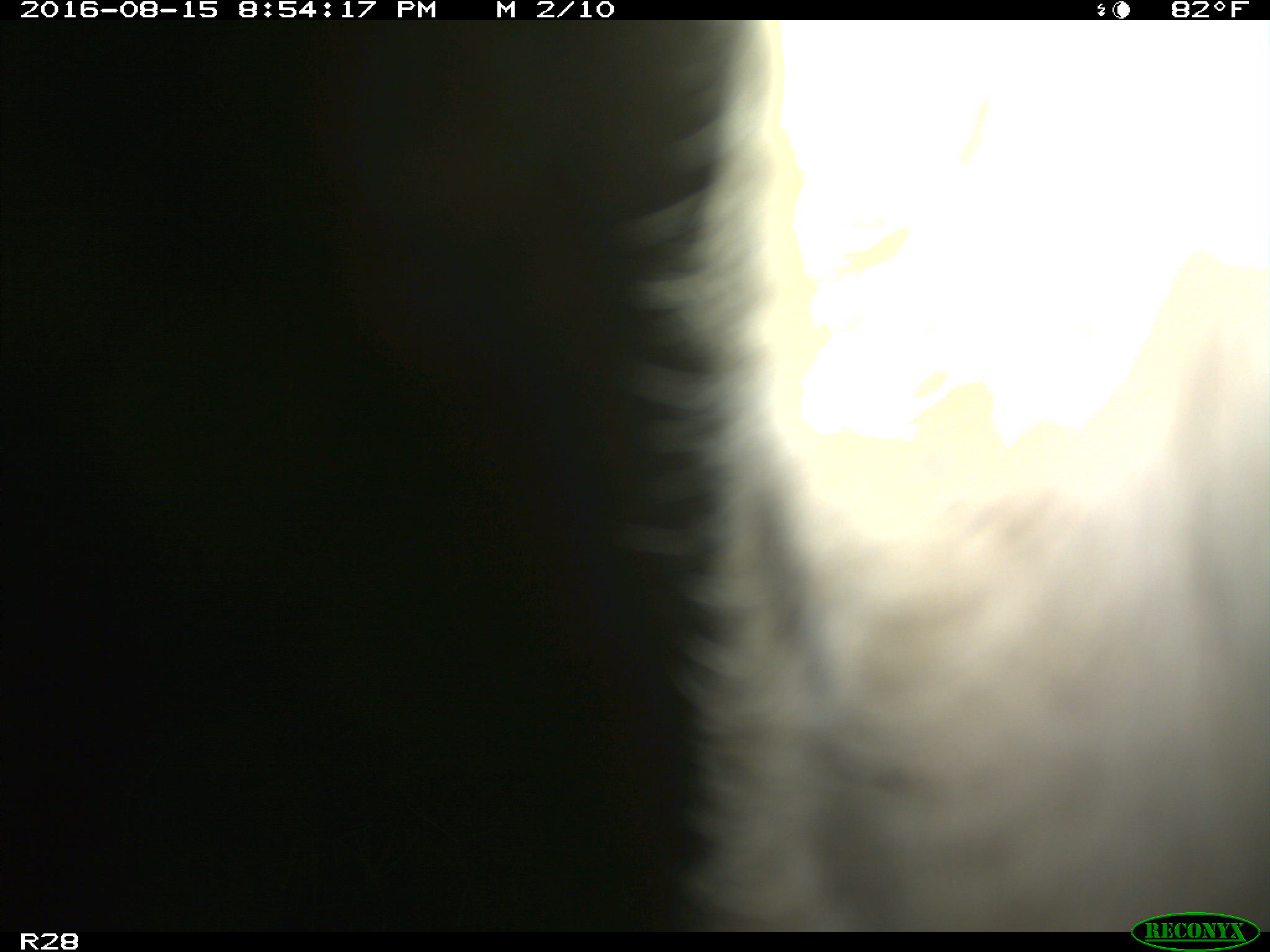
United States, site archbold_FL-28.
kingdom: Animalia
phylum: Chordata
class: Mammalia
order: Artiodactyla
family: Bovidae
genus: Bos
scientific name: Bos taurus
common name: domestic cow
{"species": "Bos taurus (domestic cow)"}